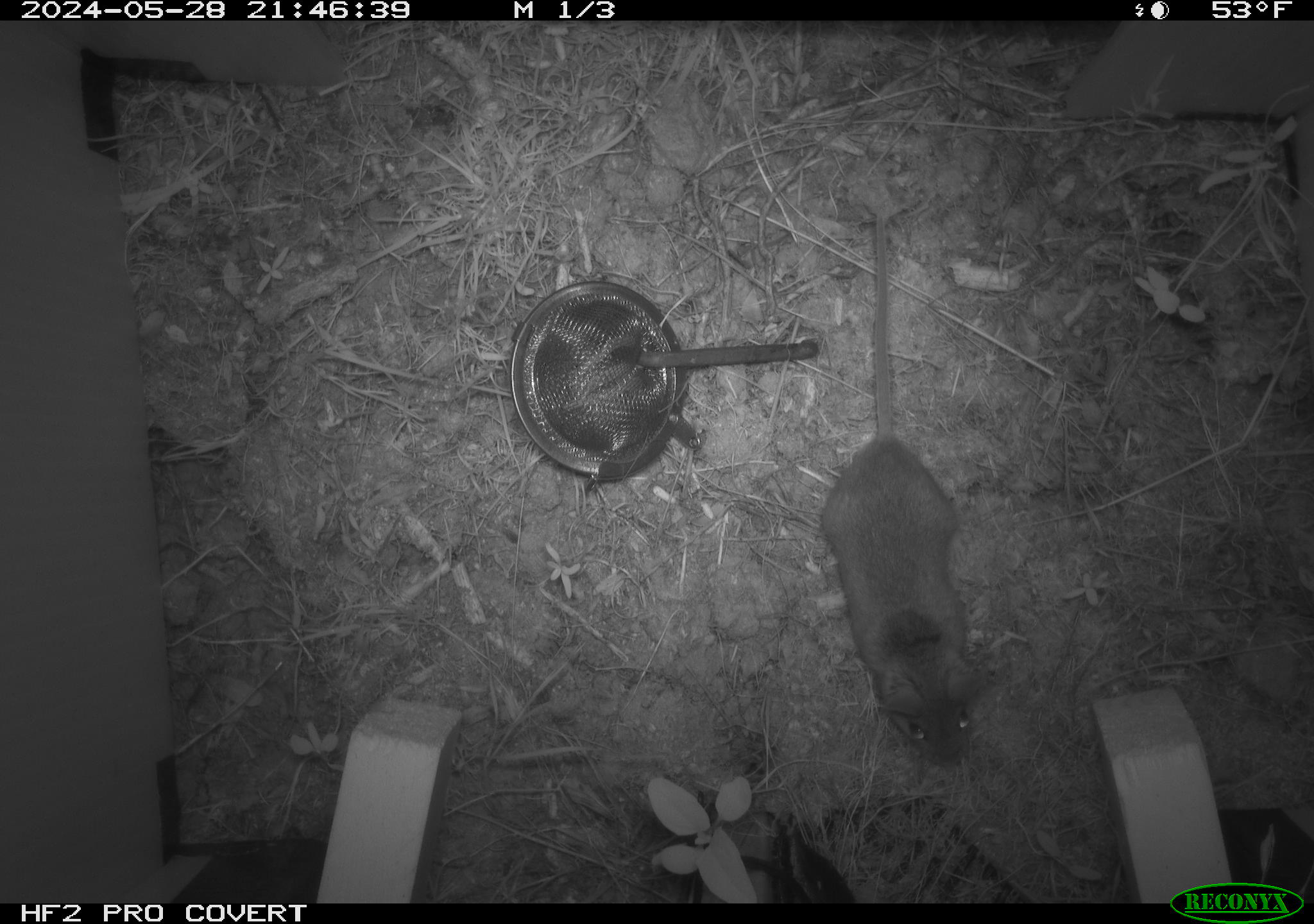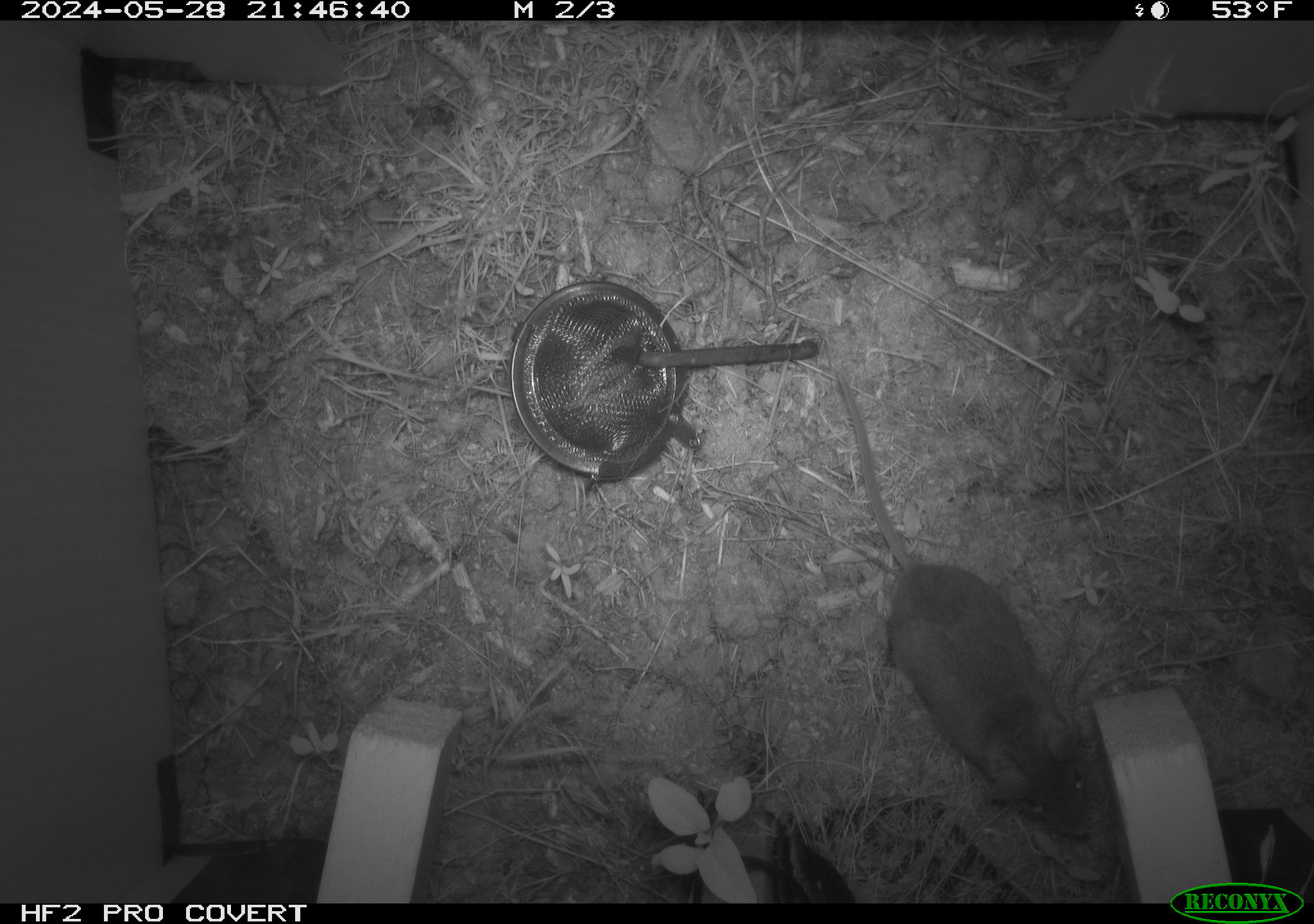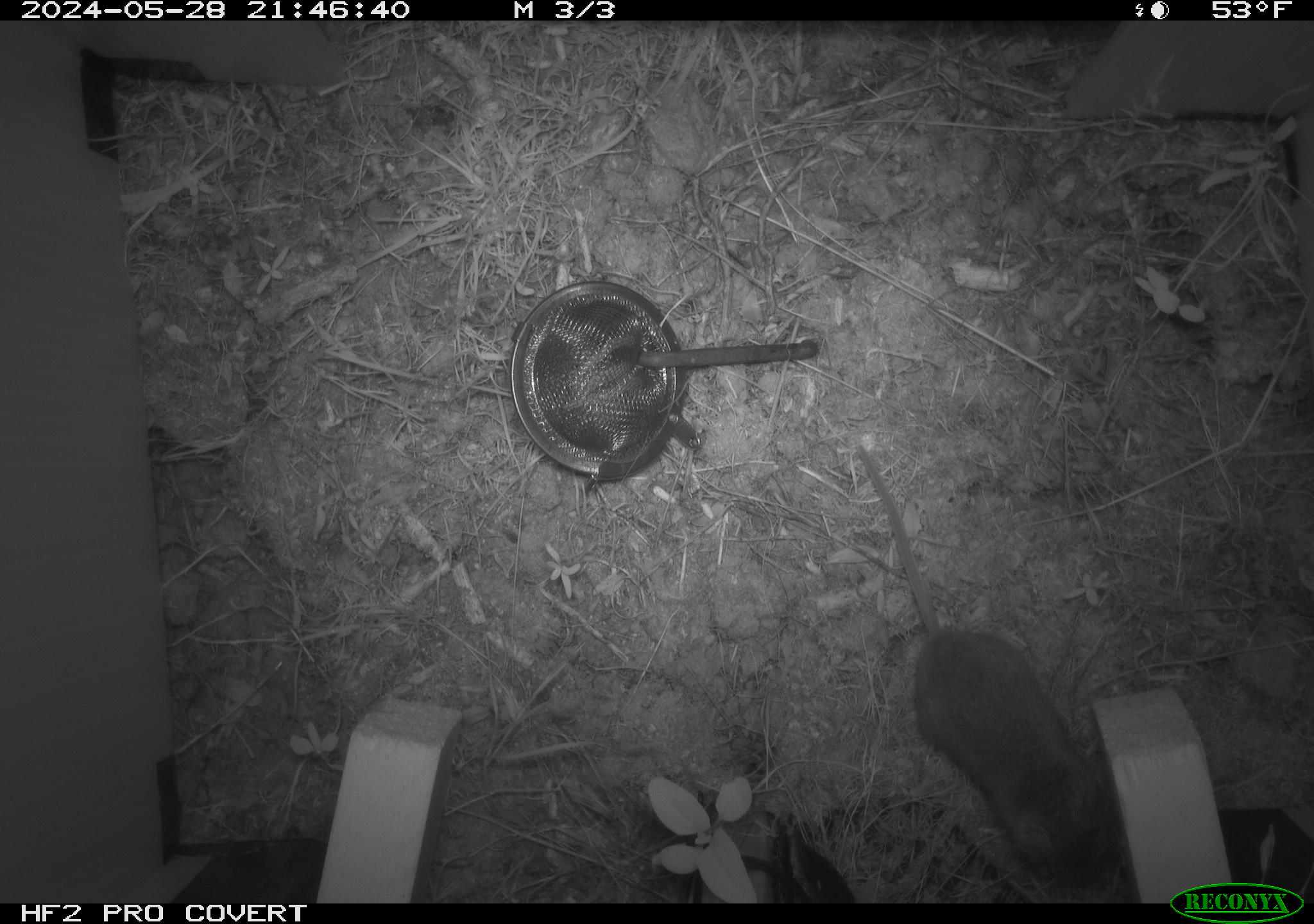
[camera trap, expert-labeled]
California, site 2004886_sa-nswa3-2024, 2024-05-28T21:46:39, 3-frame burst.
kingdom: Animalia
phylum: Chordata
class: Mammalia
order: Rodentia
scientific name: Rodentia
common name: rodent